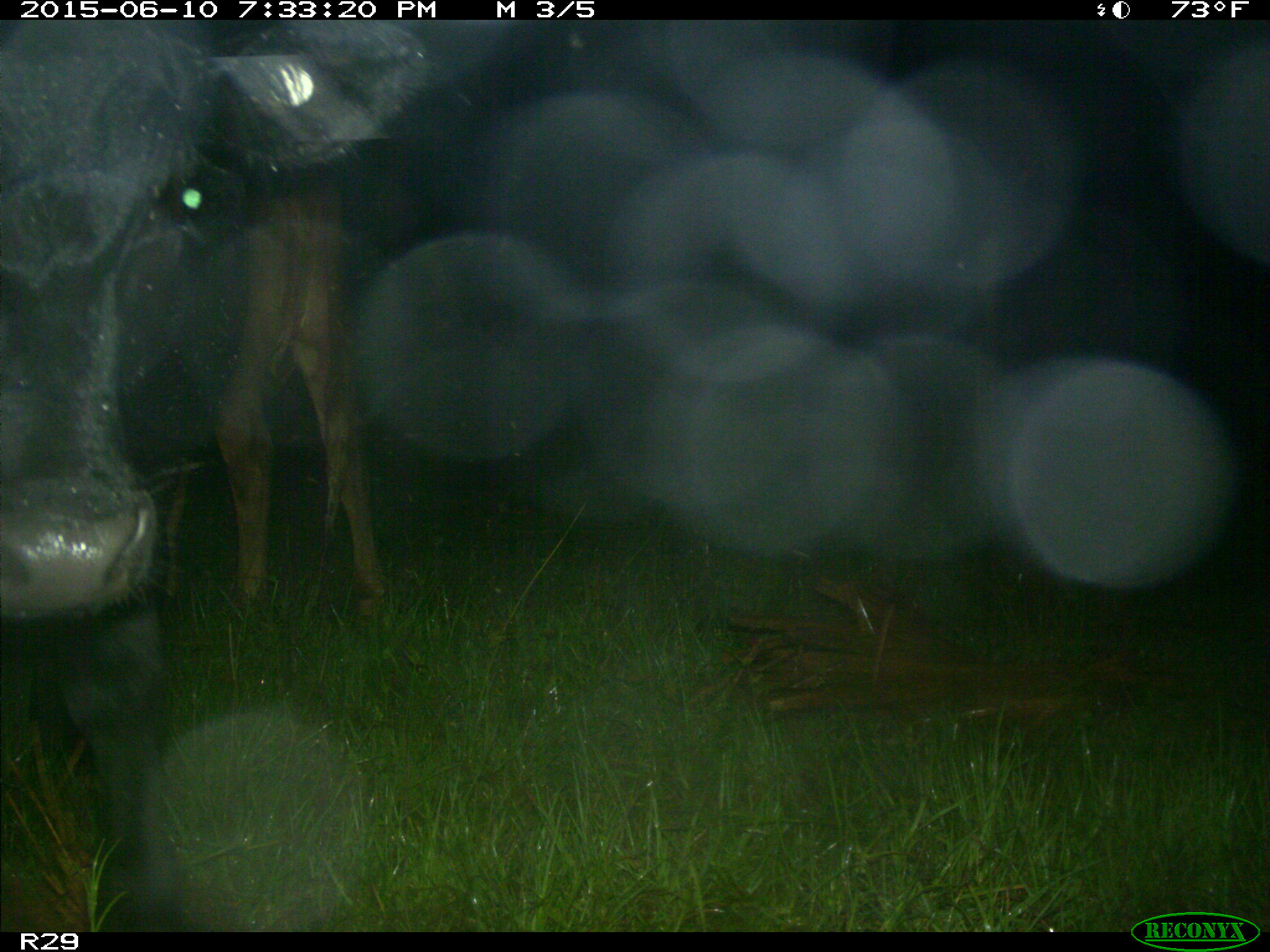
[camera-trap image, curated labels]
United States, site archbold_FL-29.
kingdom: Animalia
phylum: Chordata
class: Mammalia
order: Artiodactyla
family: Bovidae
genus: Bos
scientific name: Bos taurus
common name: domestic cow